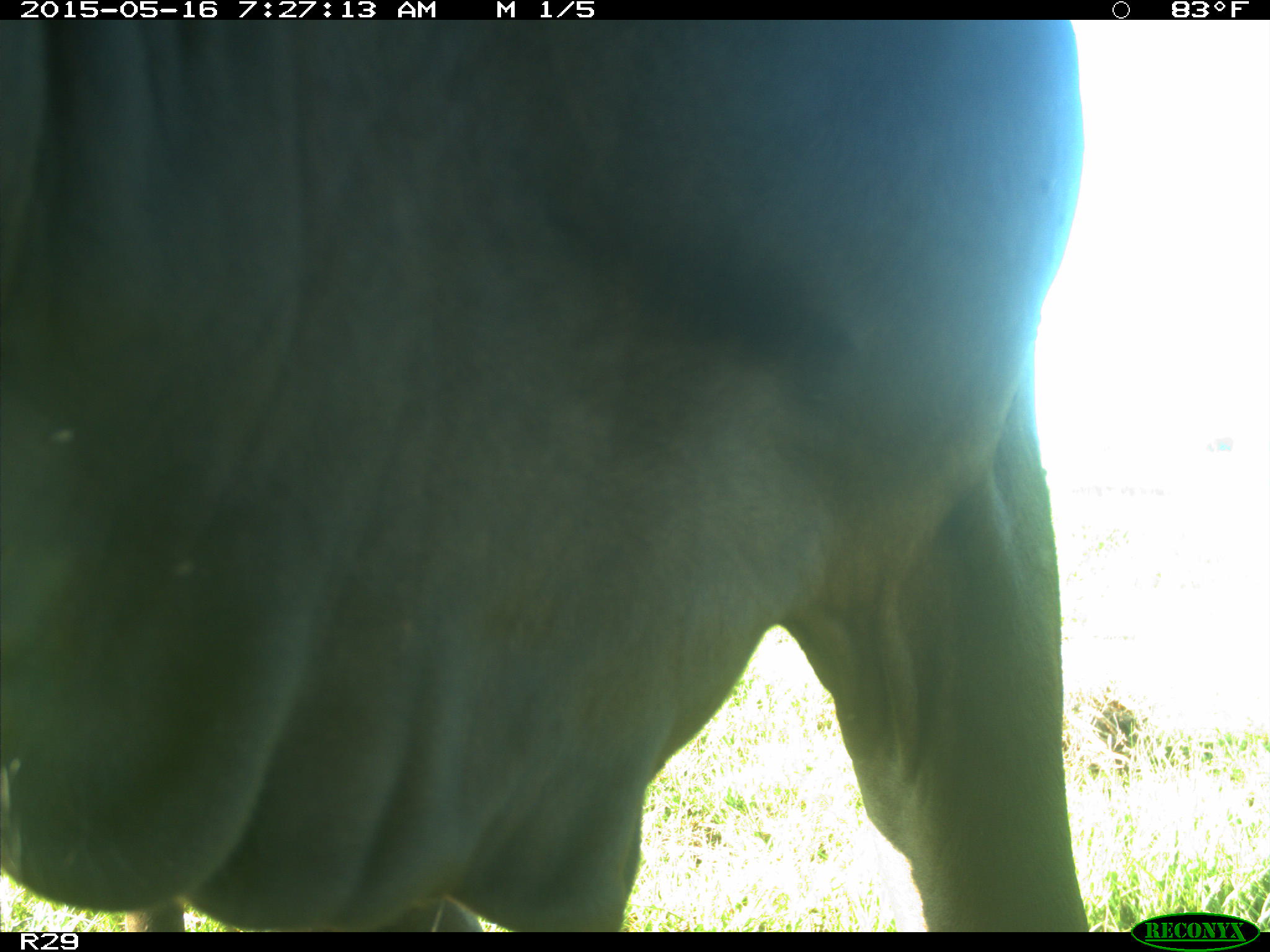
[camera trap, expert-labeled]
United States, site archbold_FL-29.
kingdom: Animalia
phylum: Chordata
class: Mammalia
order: Artiodactyla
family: Bovidae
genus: Bos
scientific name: Bos taurus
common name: domestic cow